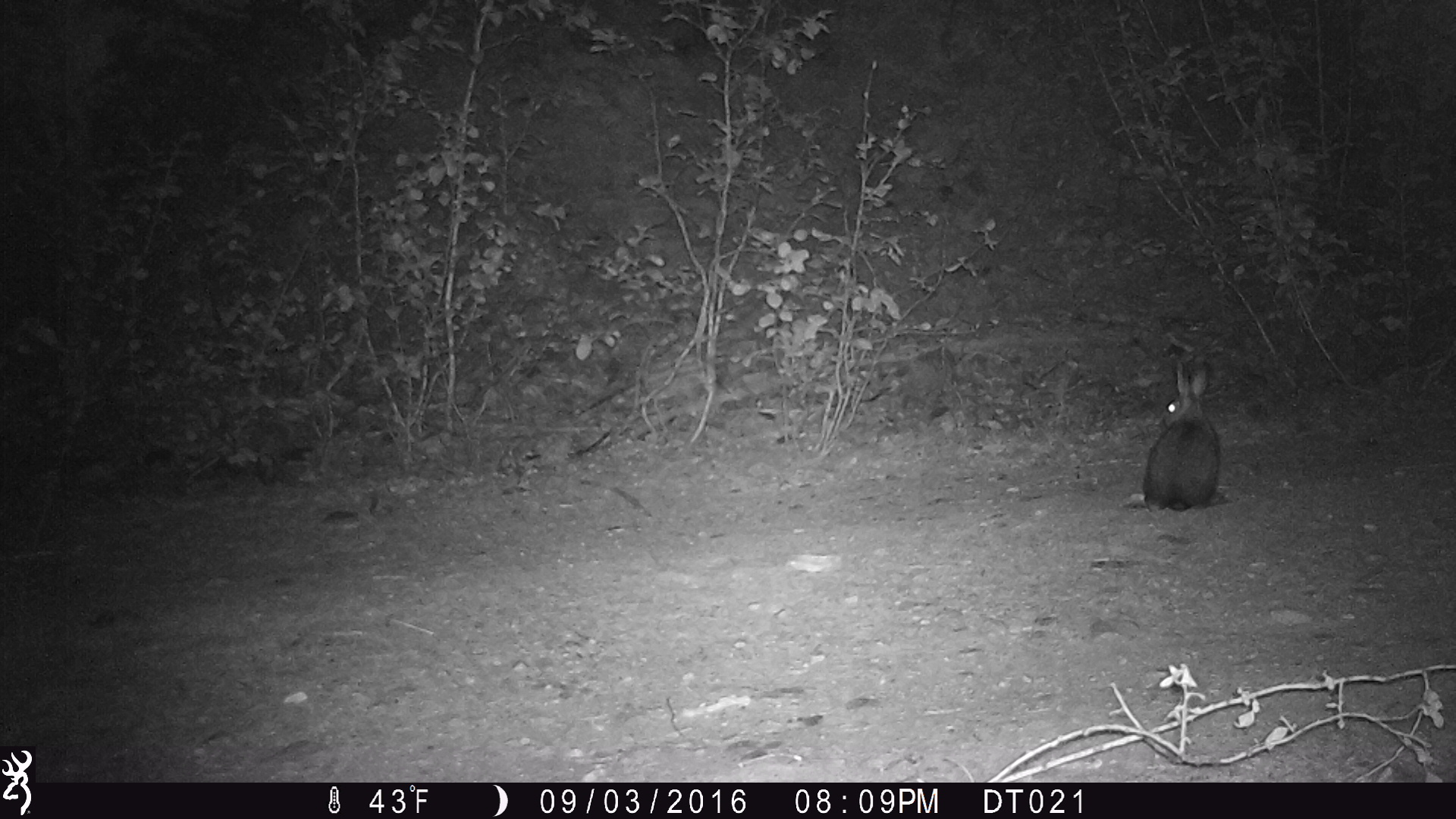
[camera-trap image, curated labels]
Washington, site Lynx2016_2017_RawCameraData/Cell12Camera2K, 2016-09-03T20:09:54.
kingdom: Animalia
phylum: Chordata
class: Mammalia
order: Lagomorpha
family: Leporidae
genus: Lepus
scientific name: Lepus americanus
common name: snowshoe hare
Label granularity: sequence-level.